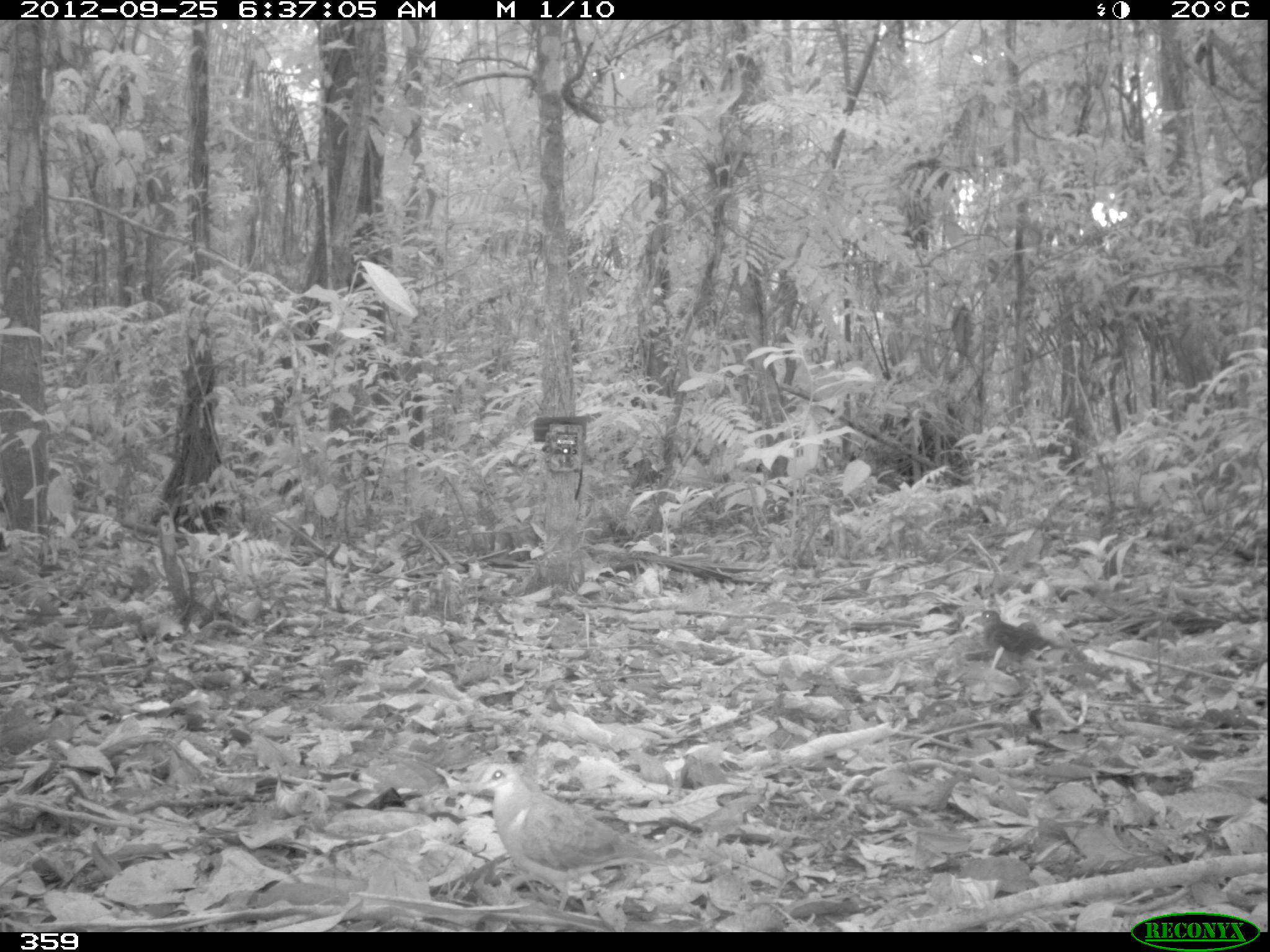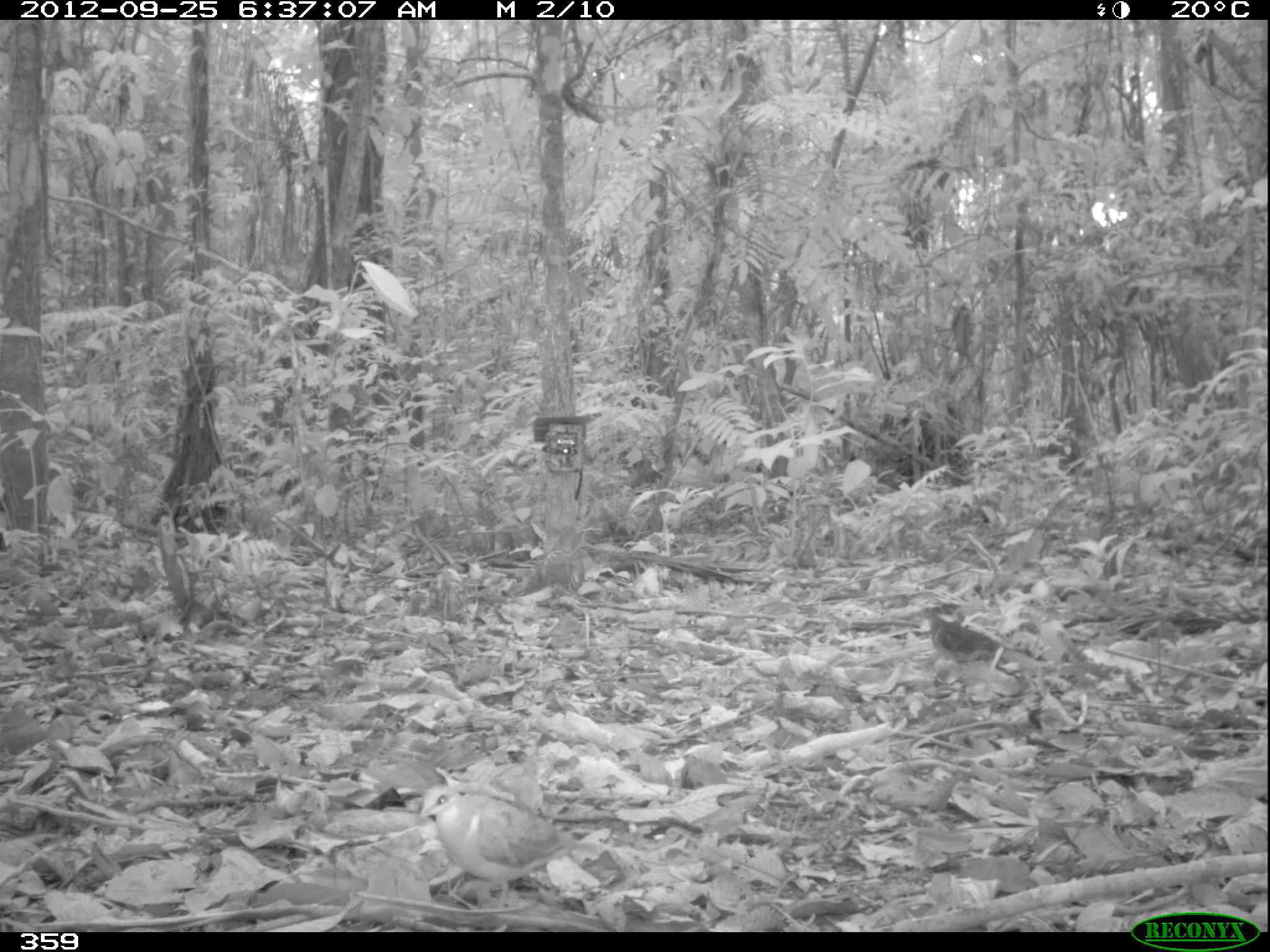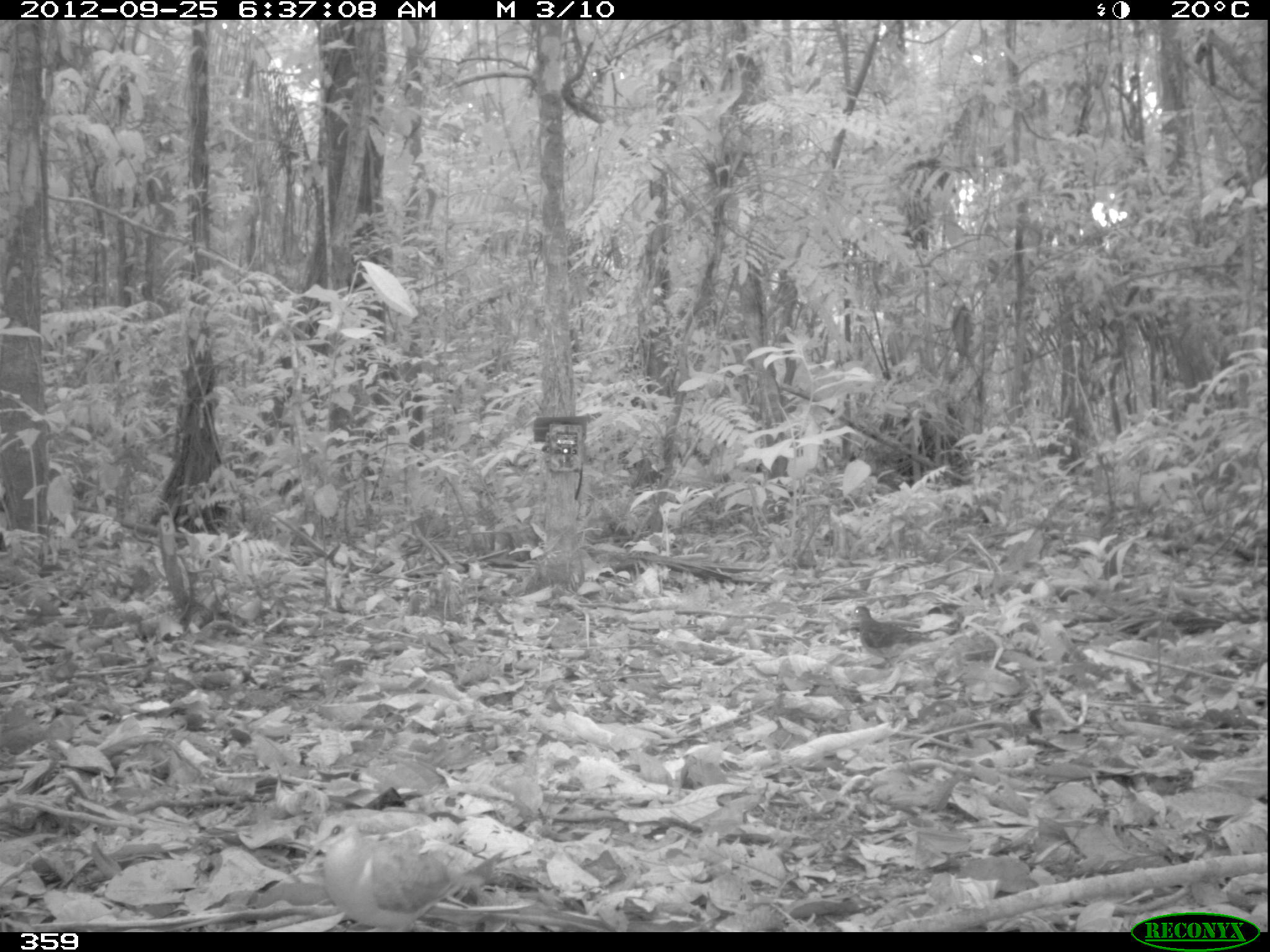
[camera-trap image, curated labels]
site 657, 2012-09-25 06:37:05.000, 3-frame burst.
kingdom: Animalia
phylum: Chordata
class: Aves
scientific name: Aves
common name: bird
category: unknown bird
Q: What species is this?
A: Unknown bird (bird) (Aves).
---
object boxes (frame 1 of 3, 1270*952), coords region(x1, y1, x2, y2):
unknown bird: region(473, 760, 669, 916); region(969, 607, 1052, 668)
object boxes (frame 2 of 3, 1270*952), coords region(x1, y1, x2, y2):
unknown bird: region(417, 783, 600, 904); region(914, 600, 1006, 669)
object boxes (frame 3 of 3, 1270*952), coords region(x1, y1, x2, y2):
unknown bird: region(304, 812, 505, 932); region(851, 604, 942, 670)